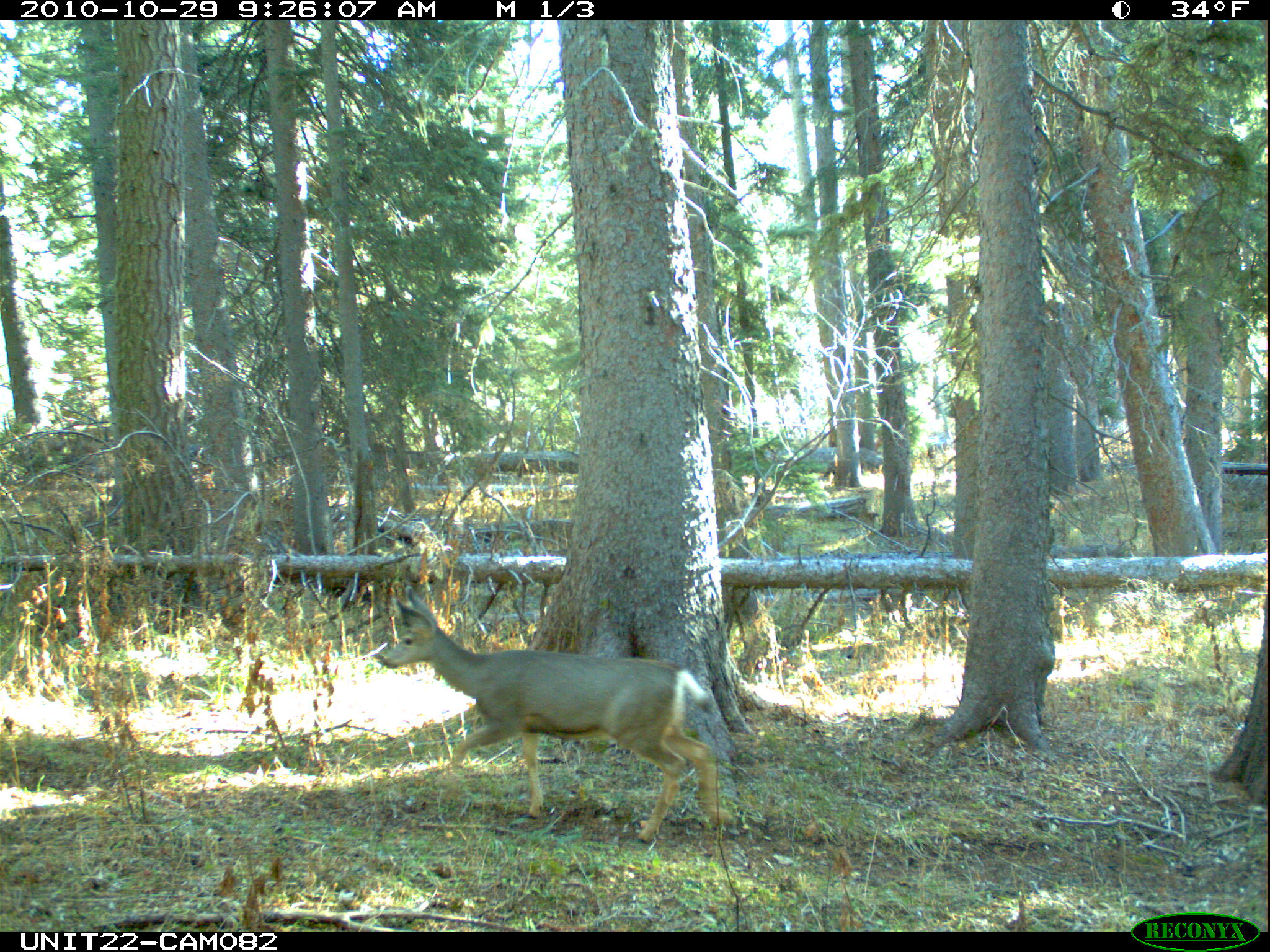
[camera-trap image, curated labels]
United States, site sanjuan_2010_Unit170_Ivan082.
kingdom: Animalia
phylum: Chordata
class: Mammalia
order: Artiodactyla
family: Cervidae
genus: Odocoileus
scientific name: Odocoileus hemionus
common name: mule deer